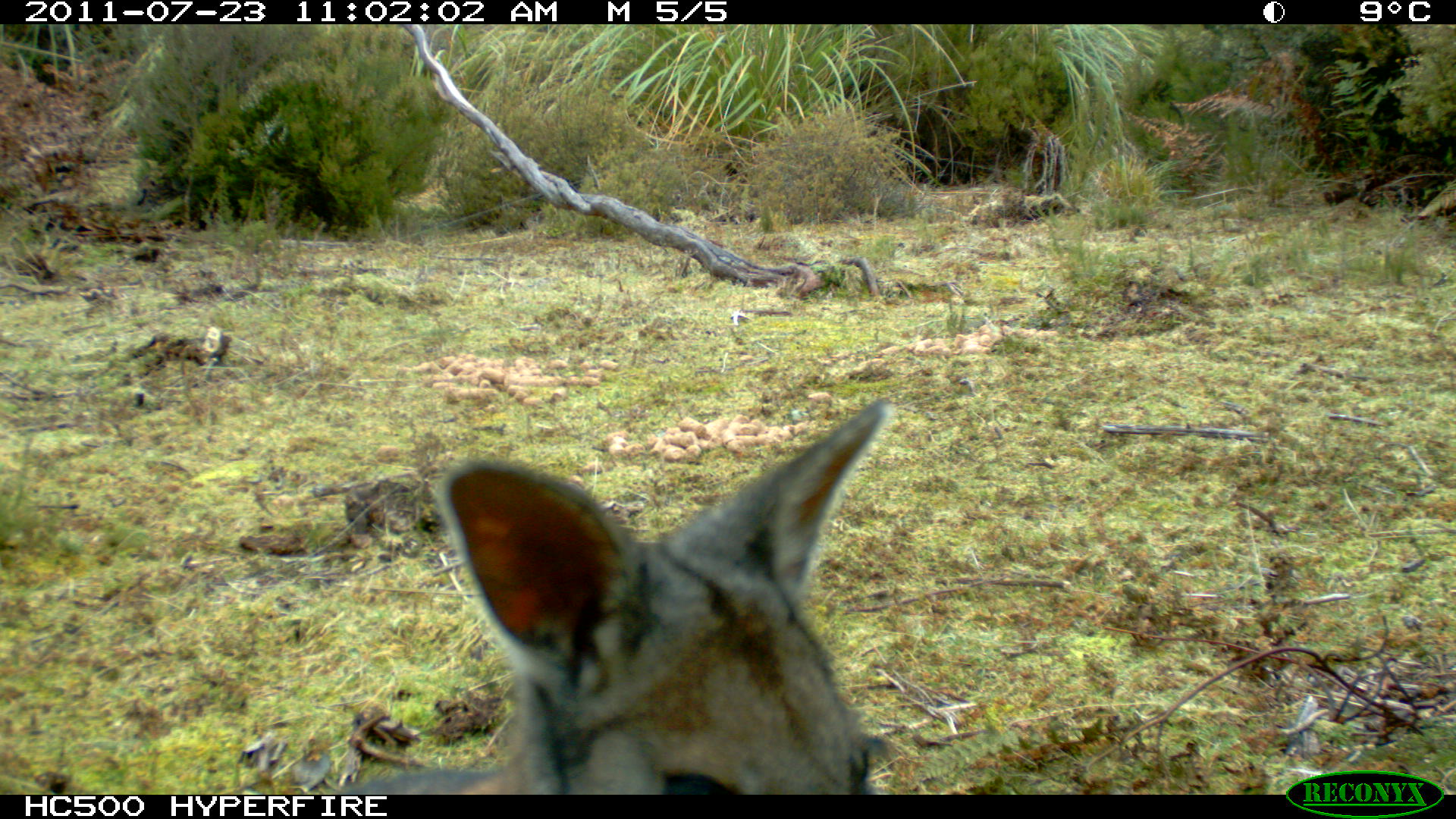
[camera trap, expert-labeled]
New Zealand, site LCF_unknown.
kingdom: Animalia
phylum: Chordata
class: Mammalia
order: Diprotodontia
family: Macropodidae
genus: Notamacropus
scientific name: Notamacropus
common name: wallaby